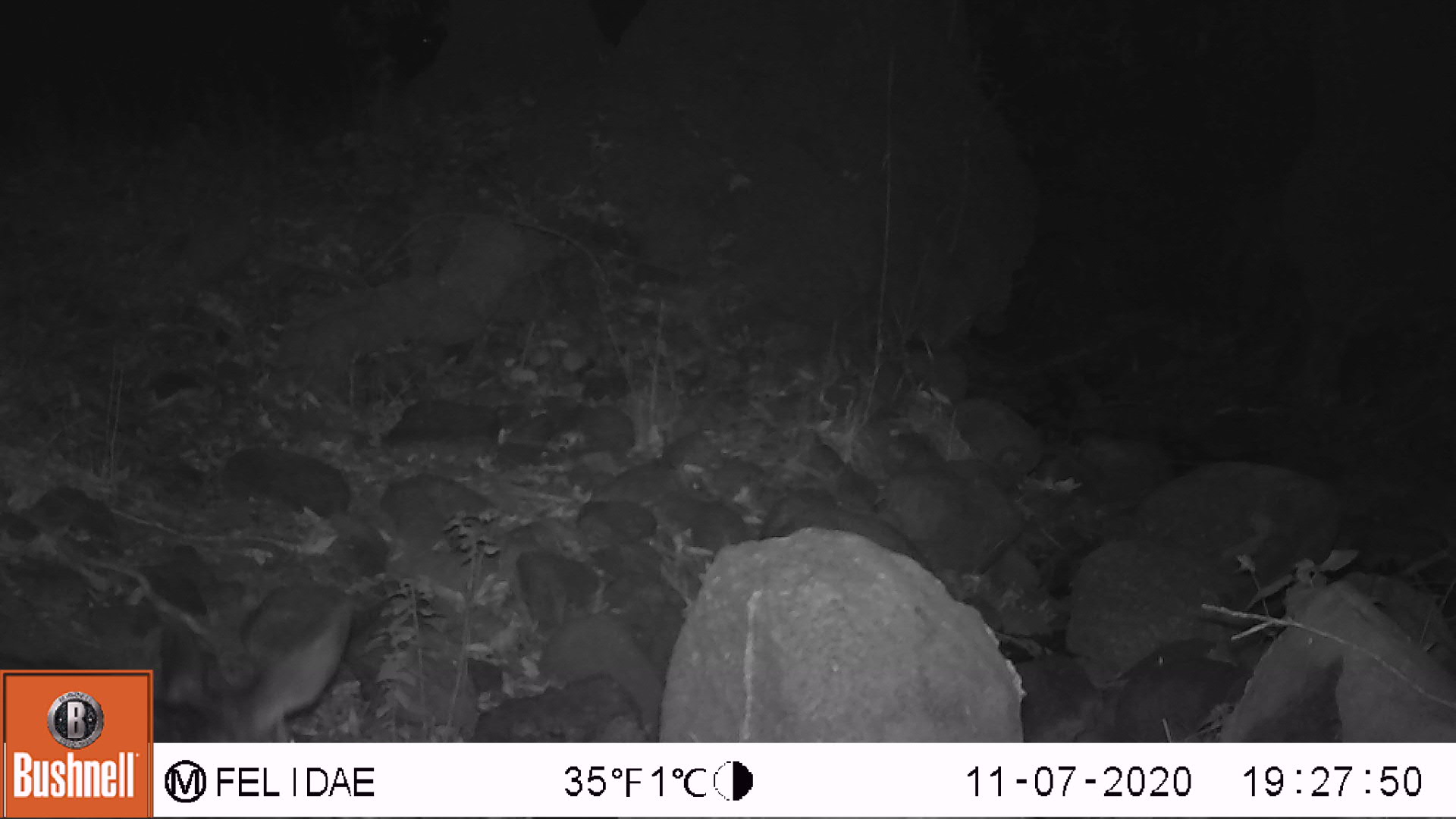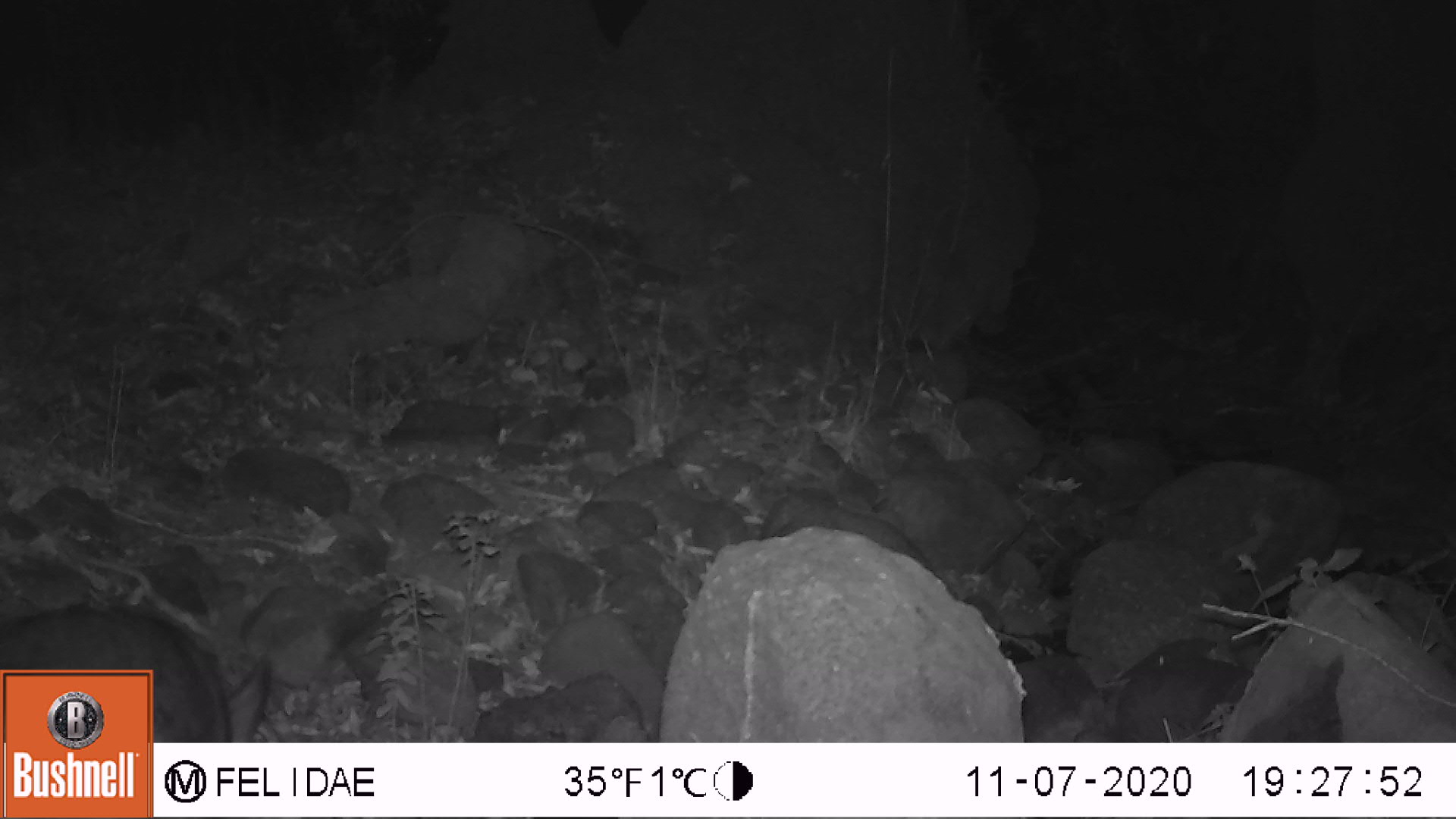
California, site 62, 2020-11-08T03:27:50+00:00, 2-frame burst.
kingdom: Animalia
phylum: Chordata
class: Mammalia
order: Artiodactyla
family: Cervidae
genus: Odocoileus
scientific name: Odocoileus hemionus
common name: mule deer